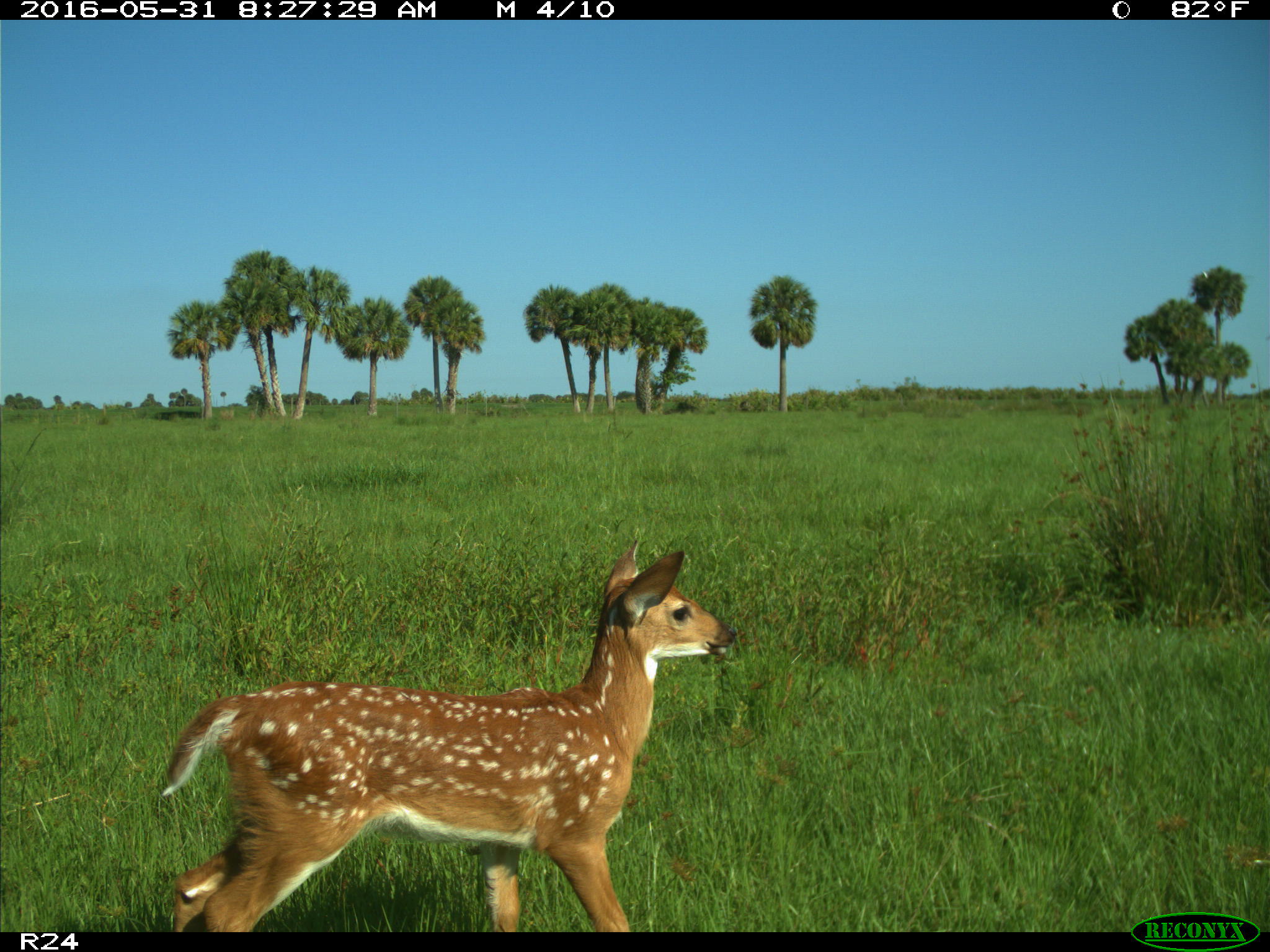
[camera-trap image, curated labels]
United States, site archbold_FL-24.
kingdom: Animalia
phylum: Chordata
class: Mammalia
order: Artiodactyla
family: Cervidae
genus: Odocoileus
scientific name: Odocoileus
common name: deer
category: unidentified deer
Unidentified deer (deer) (Odocoileus).